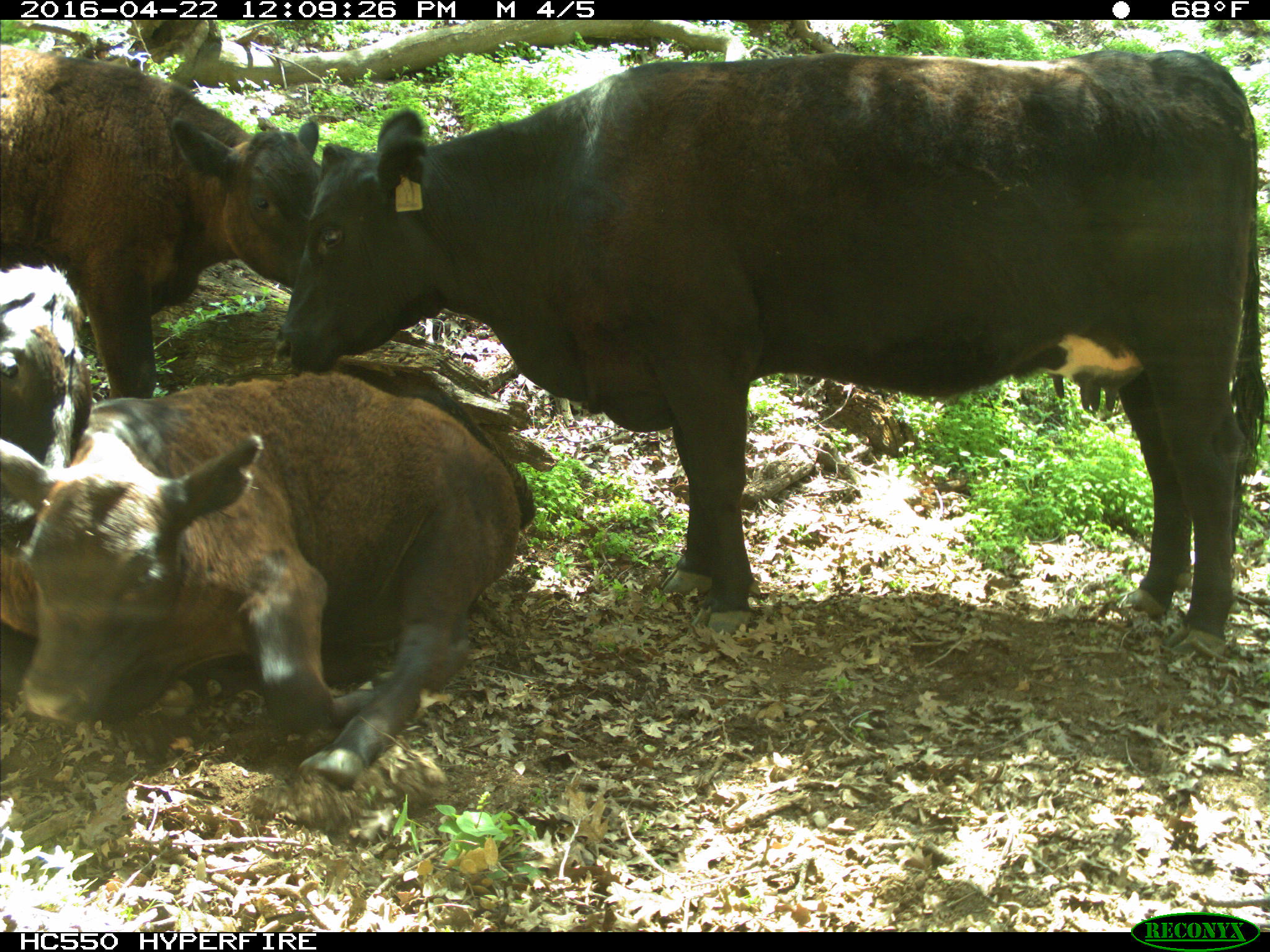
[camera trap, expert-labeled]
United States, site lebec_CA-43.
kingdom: Animalia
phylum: Chordata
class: Mammalia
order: Artiodactyla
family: Bovidae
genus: Bos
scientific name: Bos taurus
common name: domestic cow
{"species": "Bos taurus (domestic cow)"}